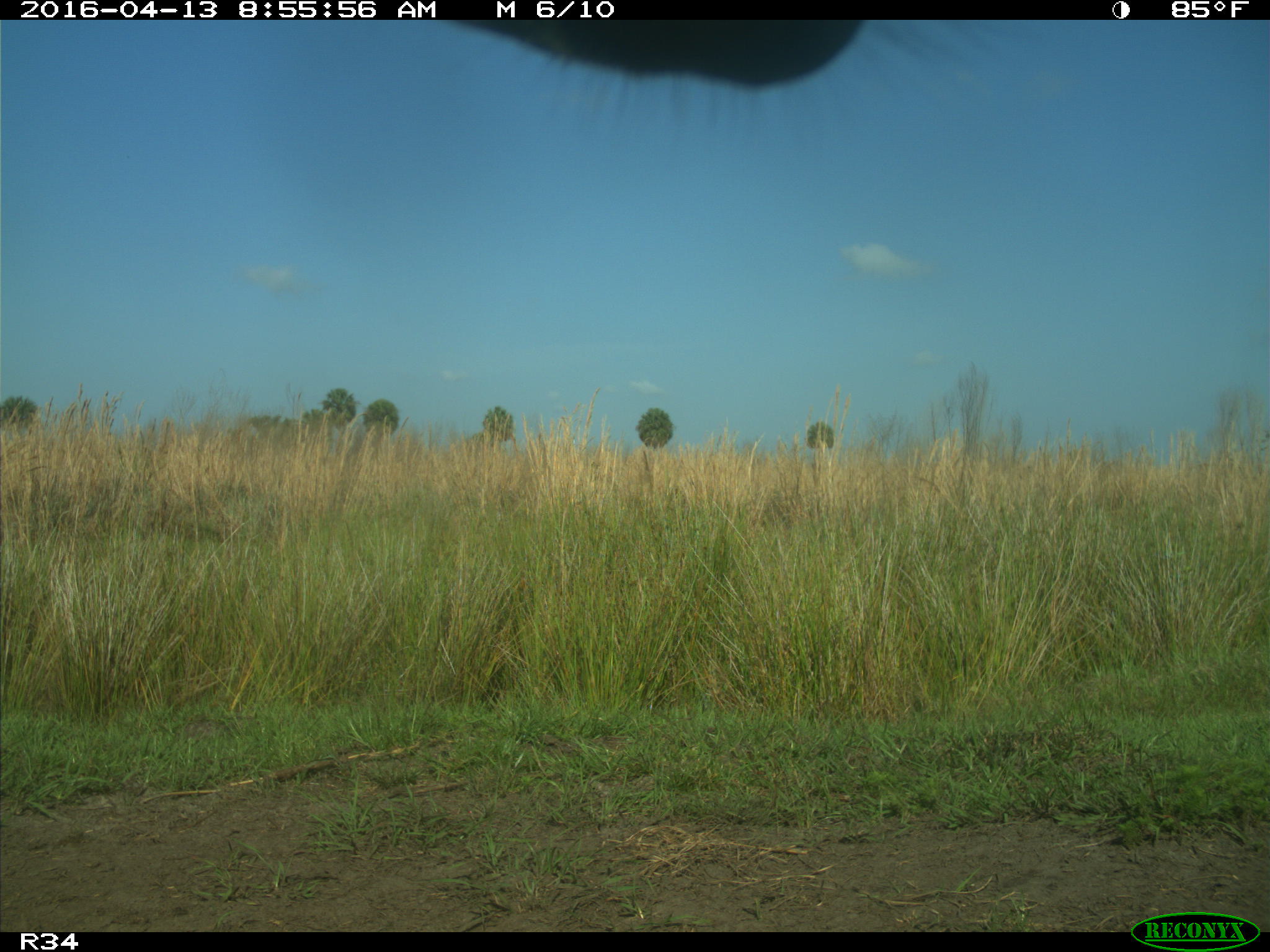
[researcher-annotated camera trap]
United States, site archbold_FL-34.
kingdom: Animalia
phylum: Chordata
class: Mammalia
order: Artiodactyla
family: Bovidae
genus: Bos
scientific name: Bos taurus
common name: domestic cow